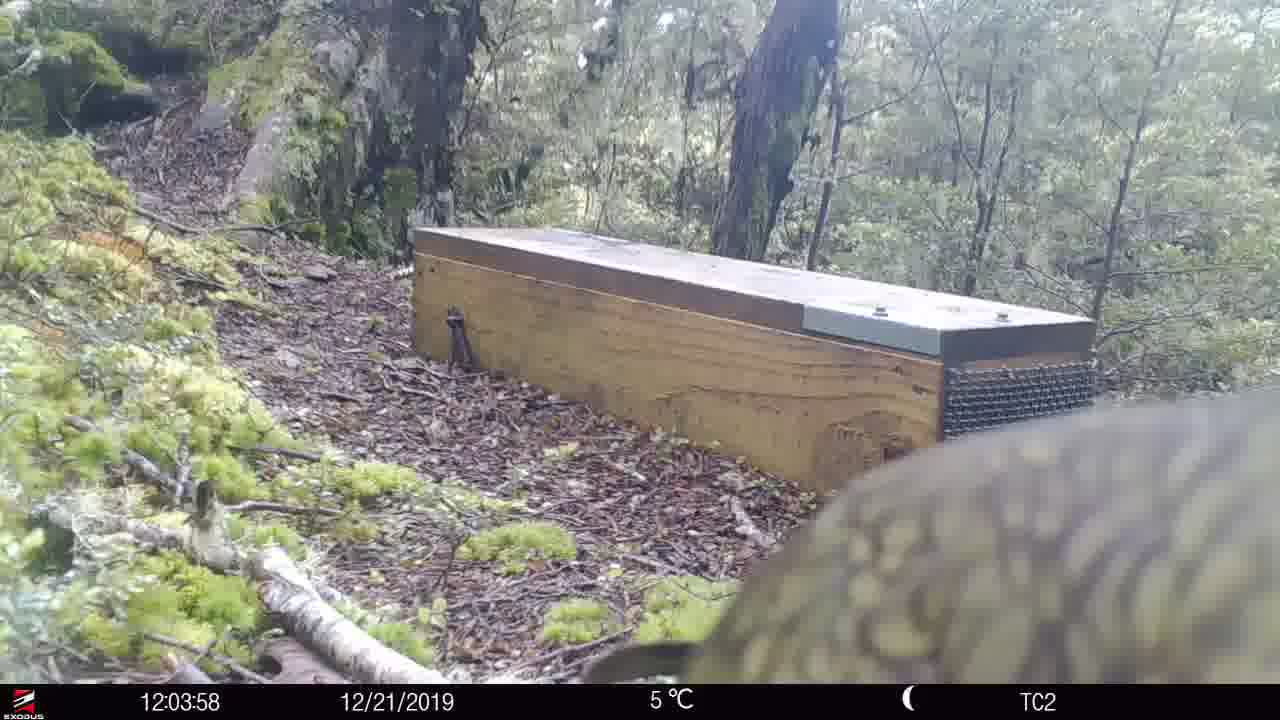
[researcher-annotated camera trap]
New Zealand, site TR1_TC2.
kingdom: Animalia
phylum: Chordata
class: Aves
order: Psittaciformes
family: Strigopidae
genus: Nestor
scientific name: Nestor notabilis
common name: kea